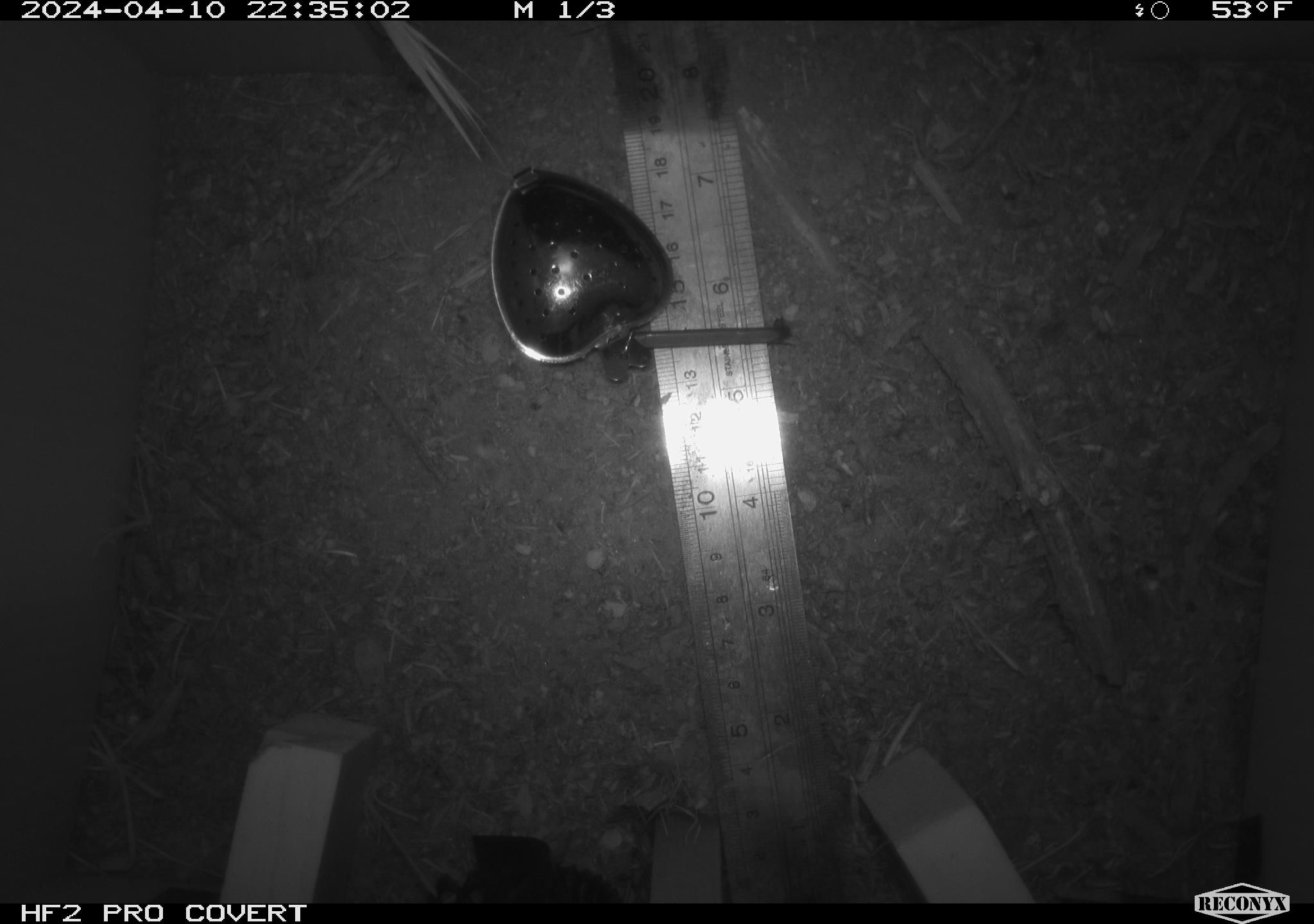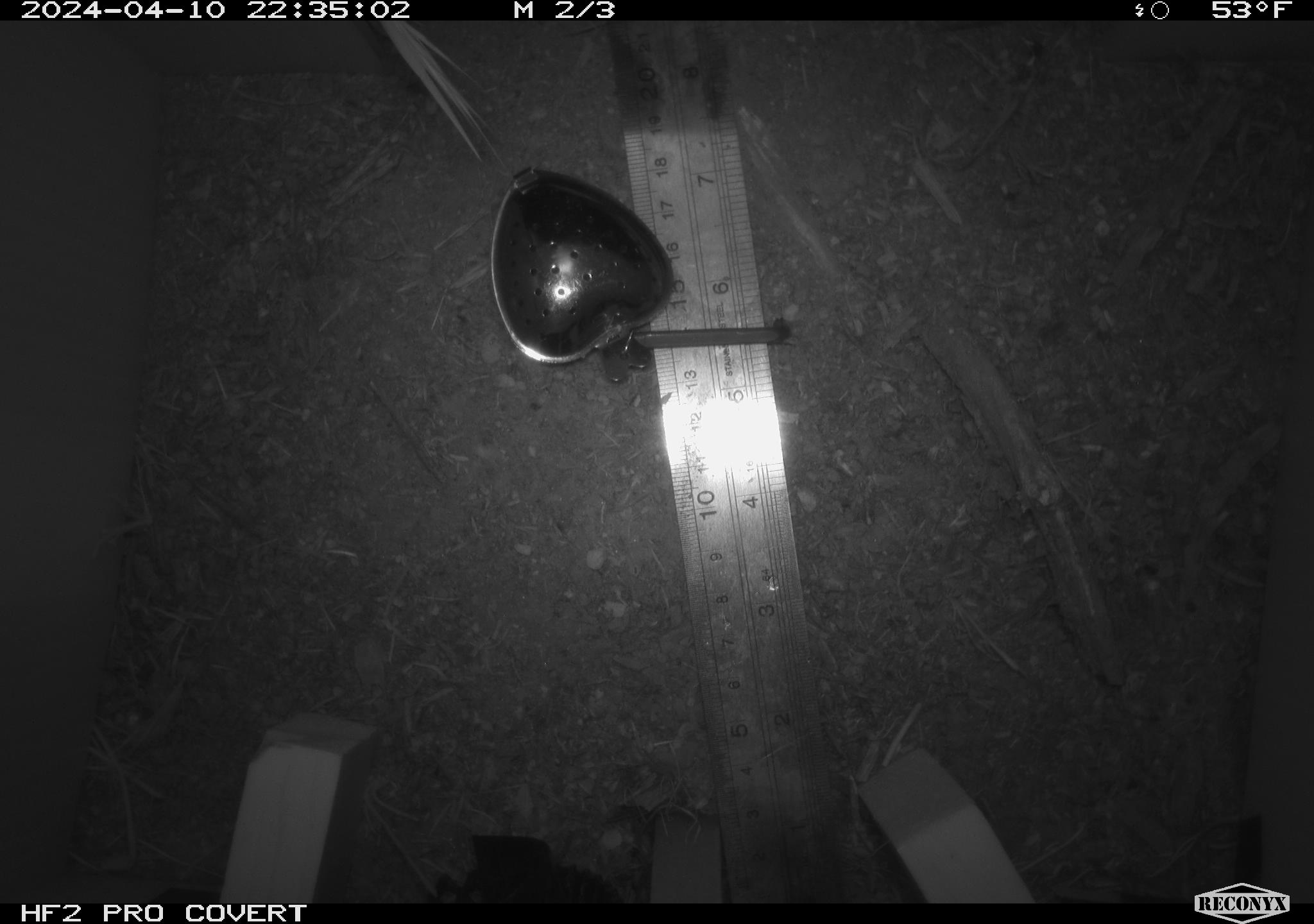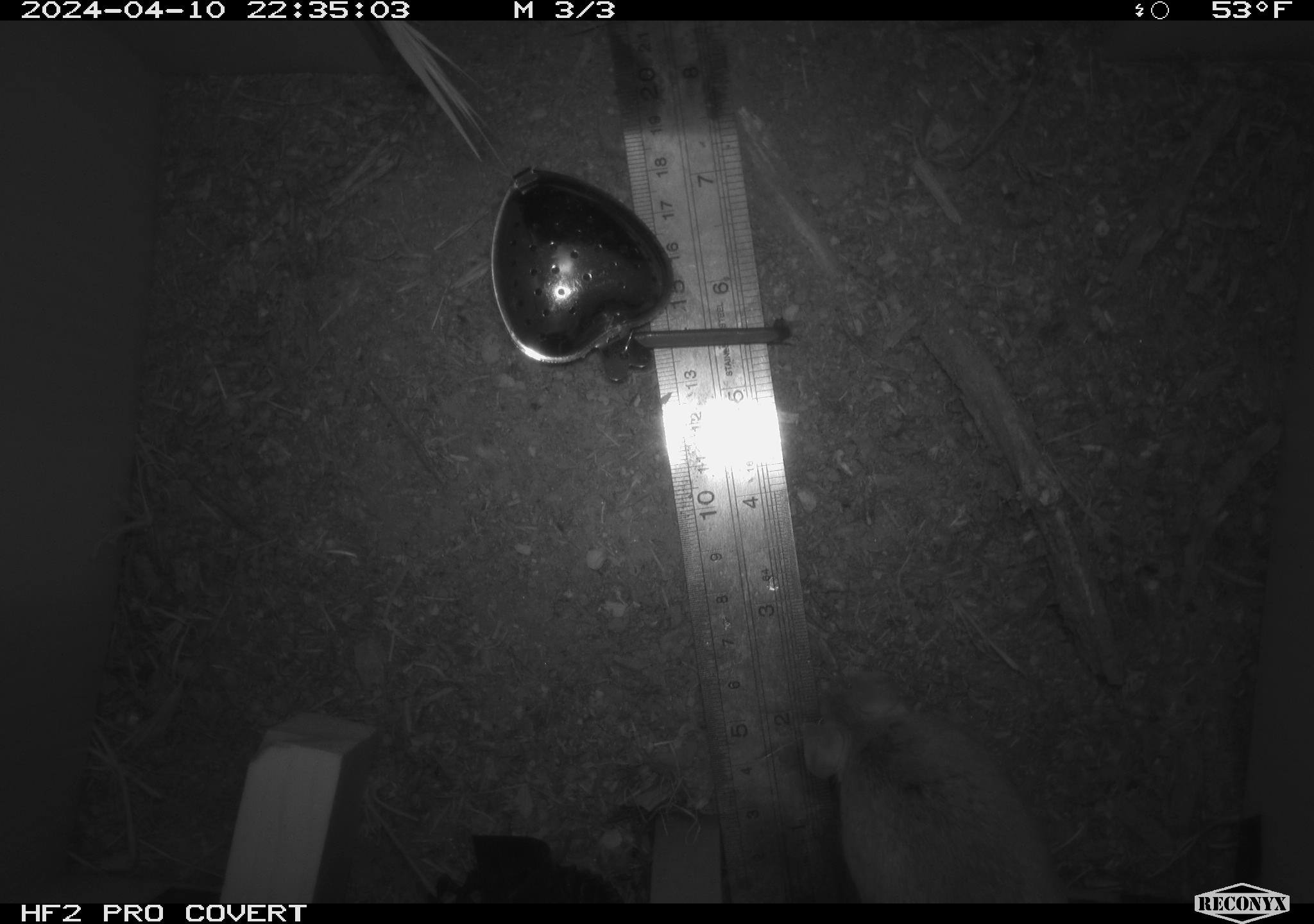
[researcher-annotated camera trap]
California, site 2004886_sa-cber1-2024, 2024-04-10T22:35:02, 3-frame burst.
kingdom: Animalia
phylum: Chordata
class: Mammalia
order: Rodentia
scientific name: Rodentia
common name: mouse species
Mouse species (Rodentia).